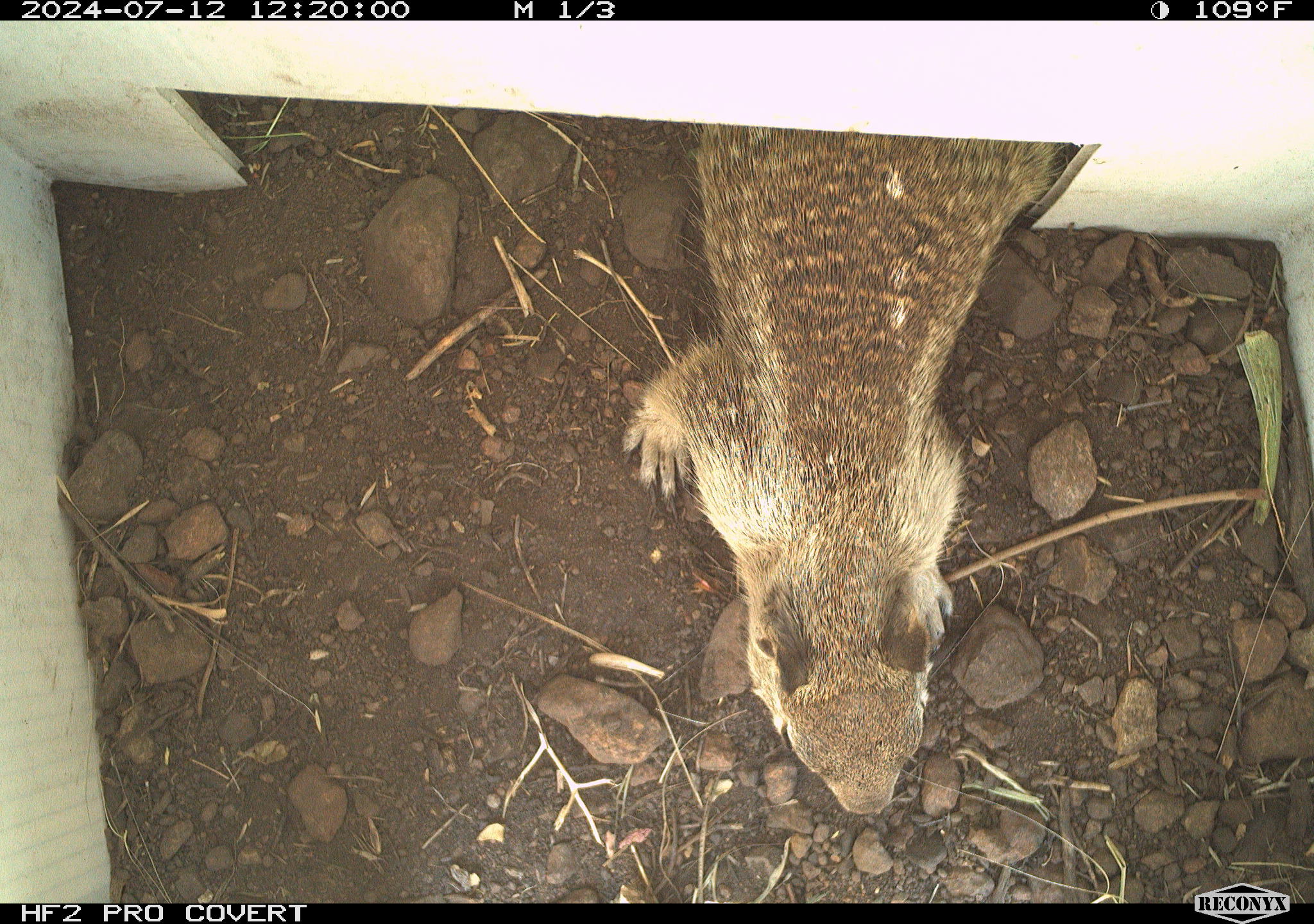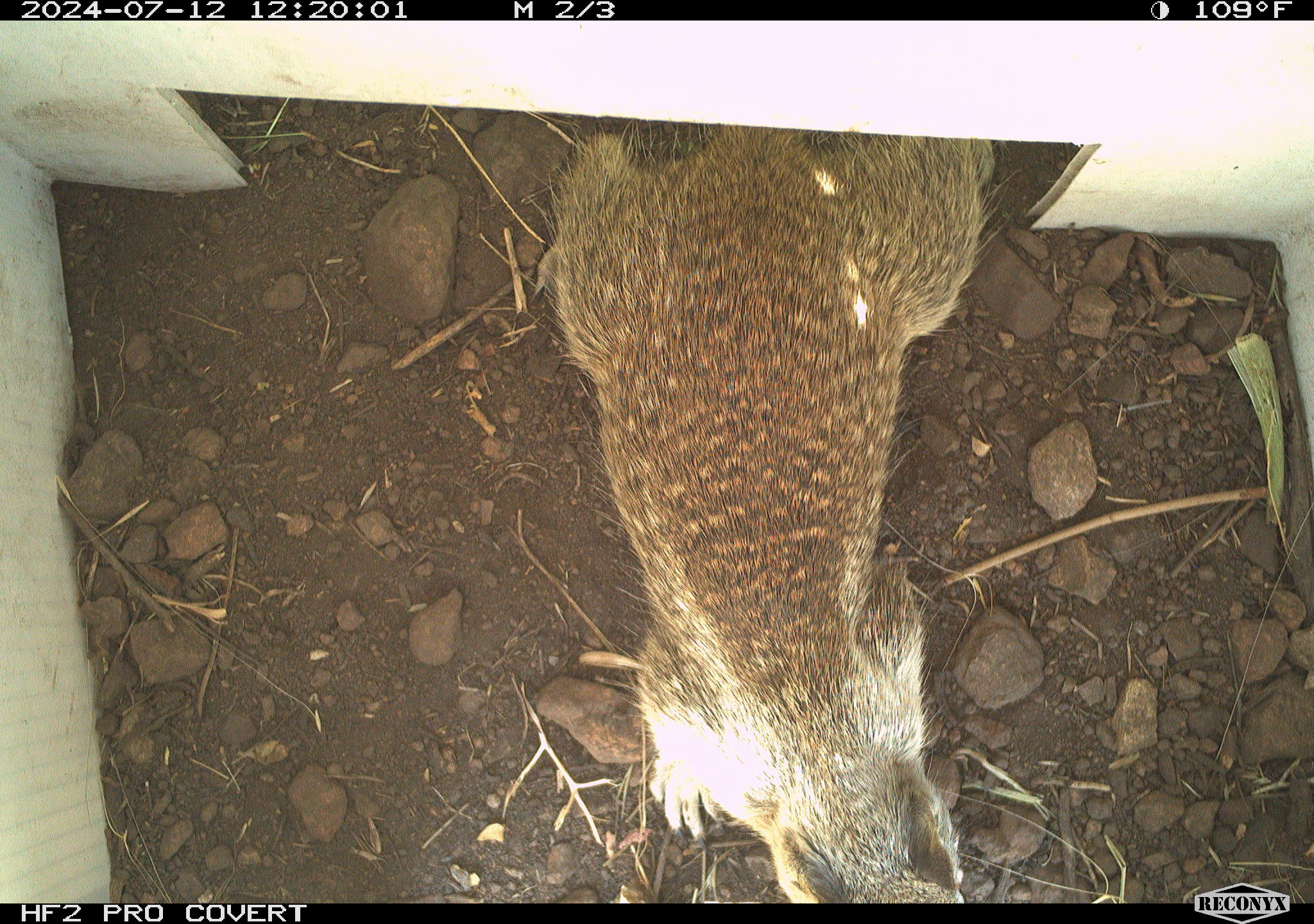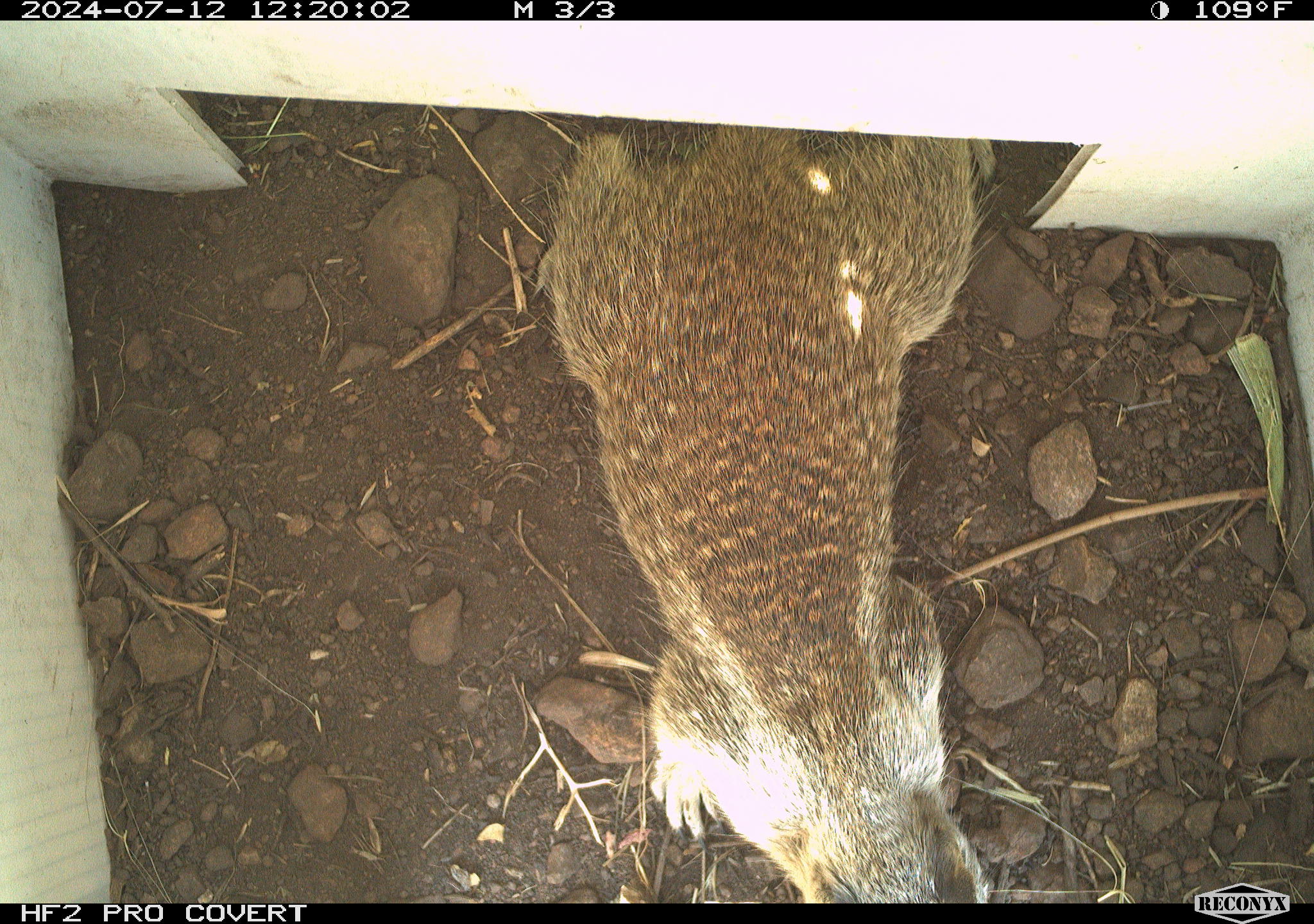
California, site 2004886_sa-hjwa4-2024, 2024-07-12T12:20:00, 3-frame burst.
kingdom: Animalia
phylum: Chordata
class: Mammalia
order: Rodentia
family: Sciuridae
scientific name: Sciuridae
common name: squirrels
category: sciuridae family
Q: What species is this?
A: Sciuridae family (squirrels) (Sciuridae).